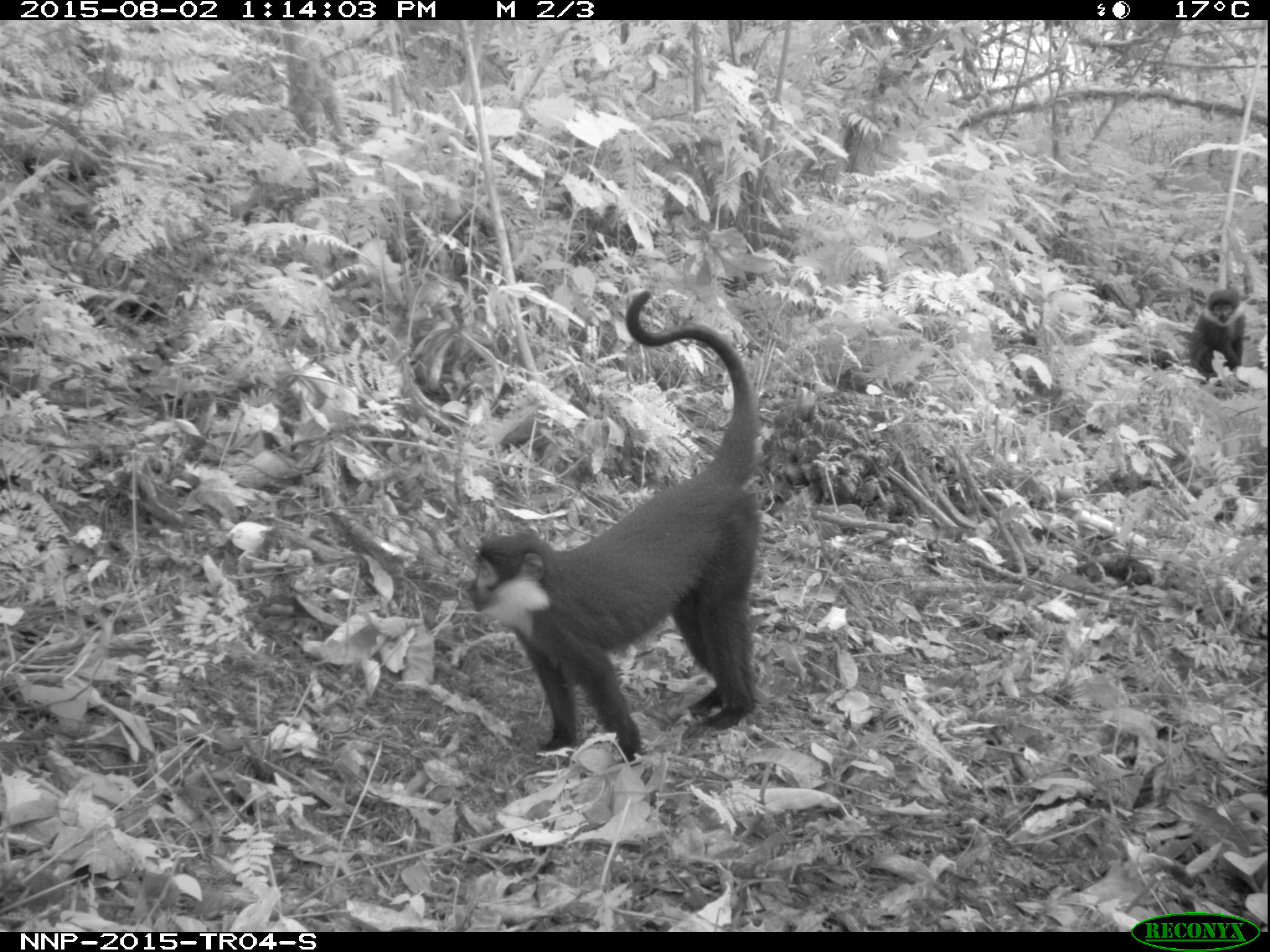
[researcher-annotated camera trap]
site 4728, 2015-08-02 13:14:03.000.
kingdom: Animalia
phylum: Chordata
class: Mammalia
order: Primates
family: Cercopithecidae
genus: Allochrocebus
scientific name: Allochrocebus lhoesti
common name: l'hoest's monkey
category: cercopithecus lhoesti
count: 2